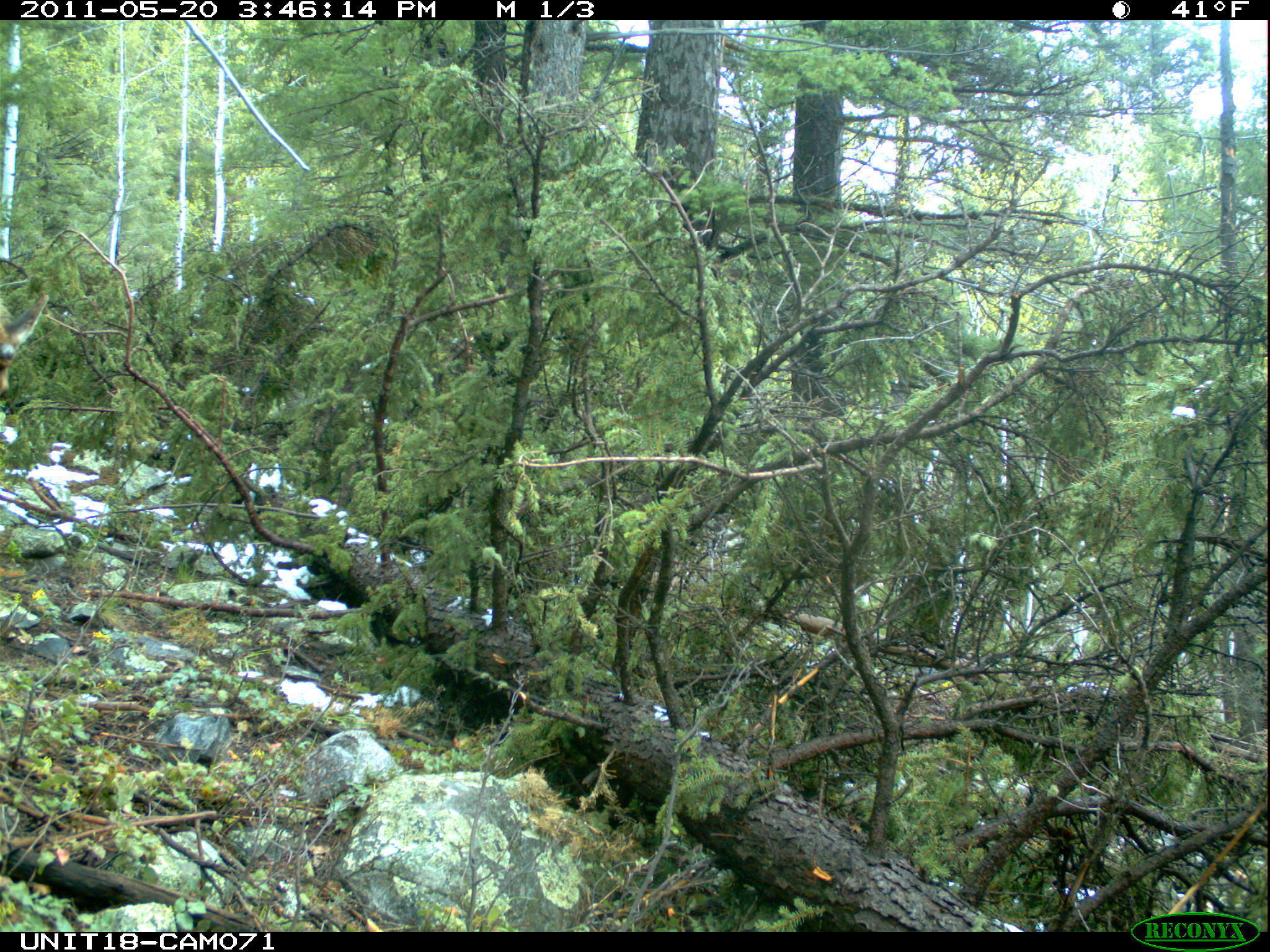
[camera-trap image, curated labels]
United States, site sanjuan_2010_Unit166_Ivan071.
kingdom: Animalia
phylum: Chordata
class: Mammalia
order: Artiodactyla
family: Cervidae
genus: Cervus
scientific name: Cervus elaphus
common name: red deer